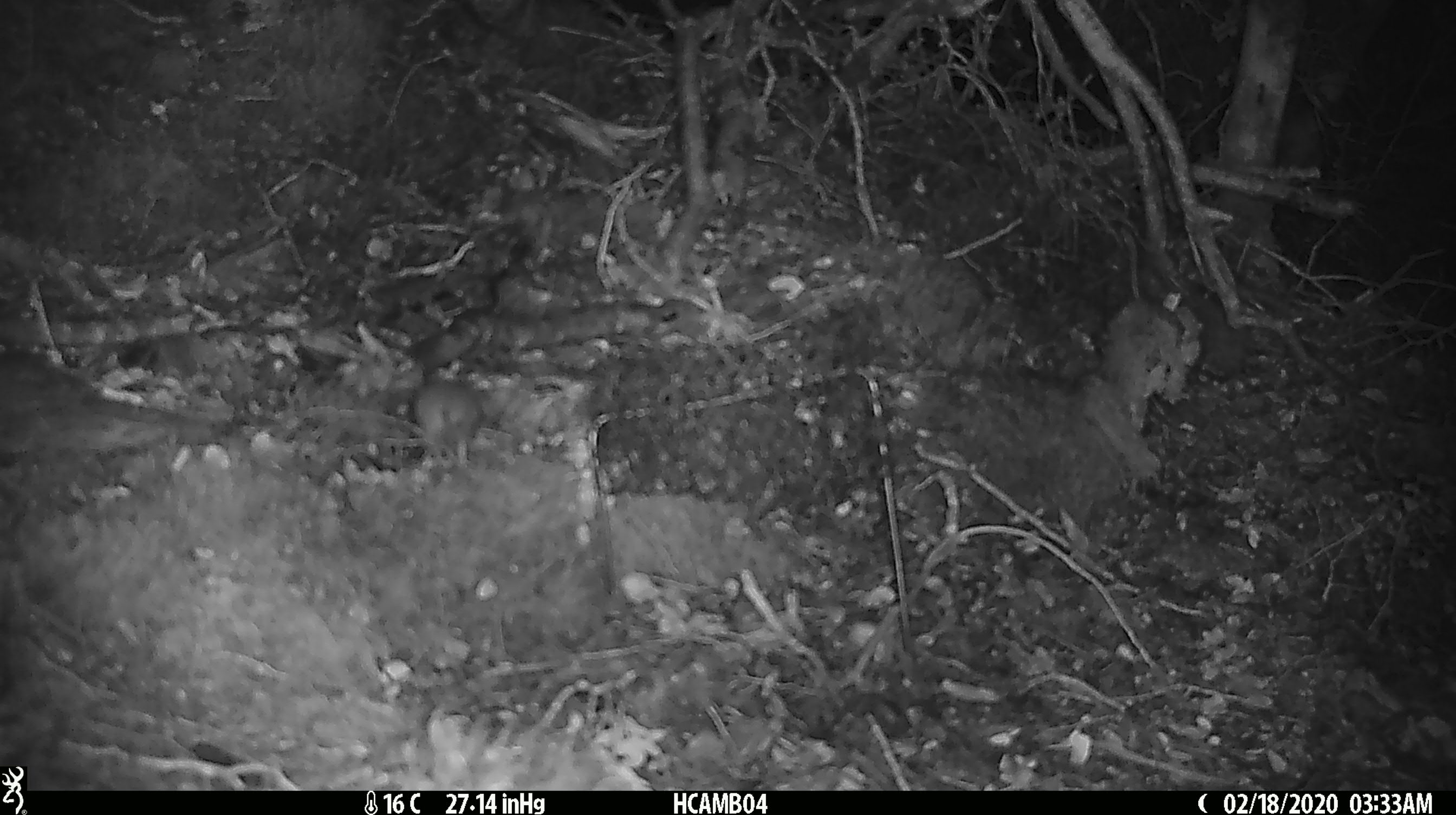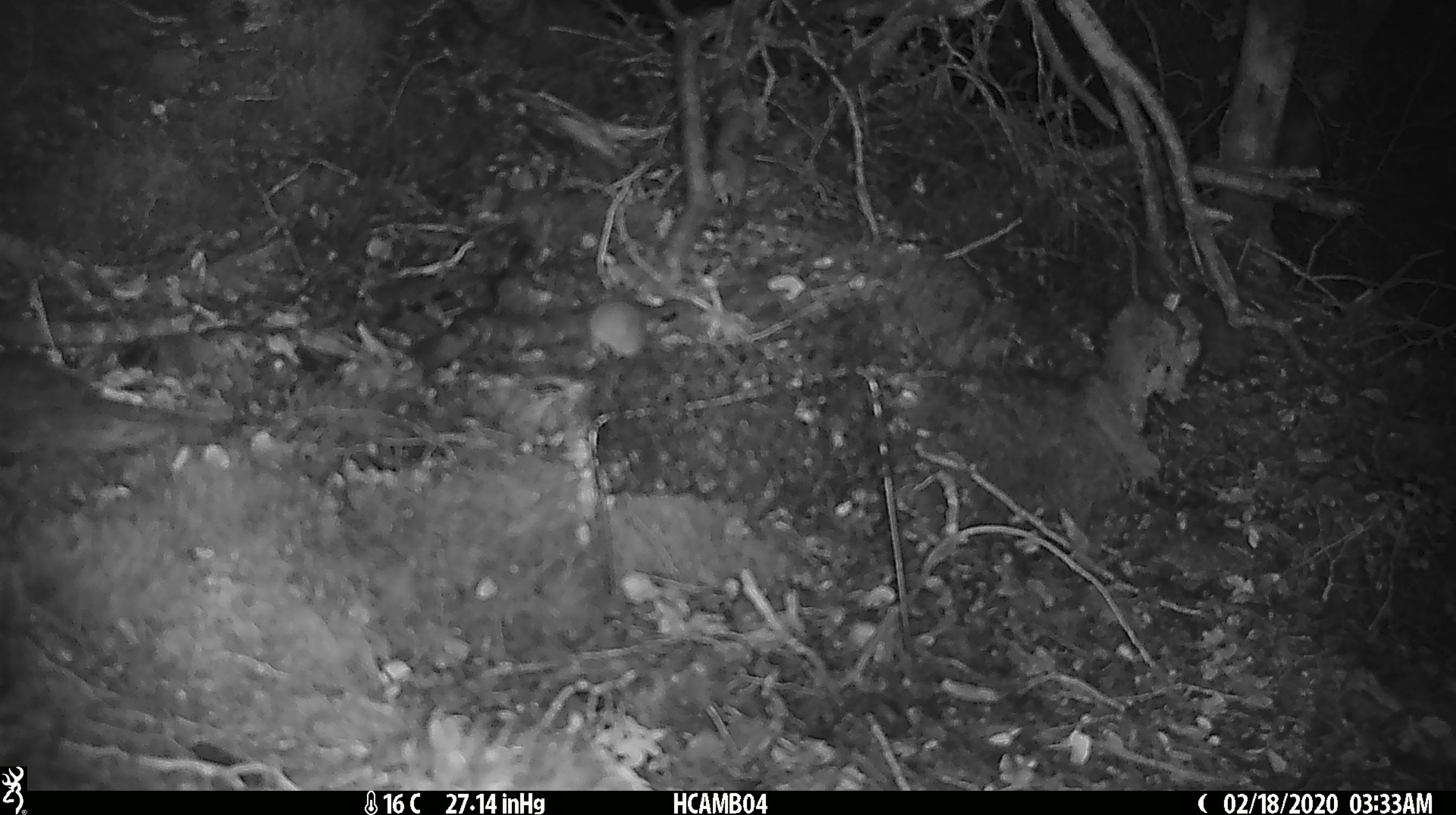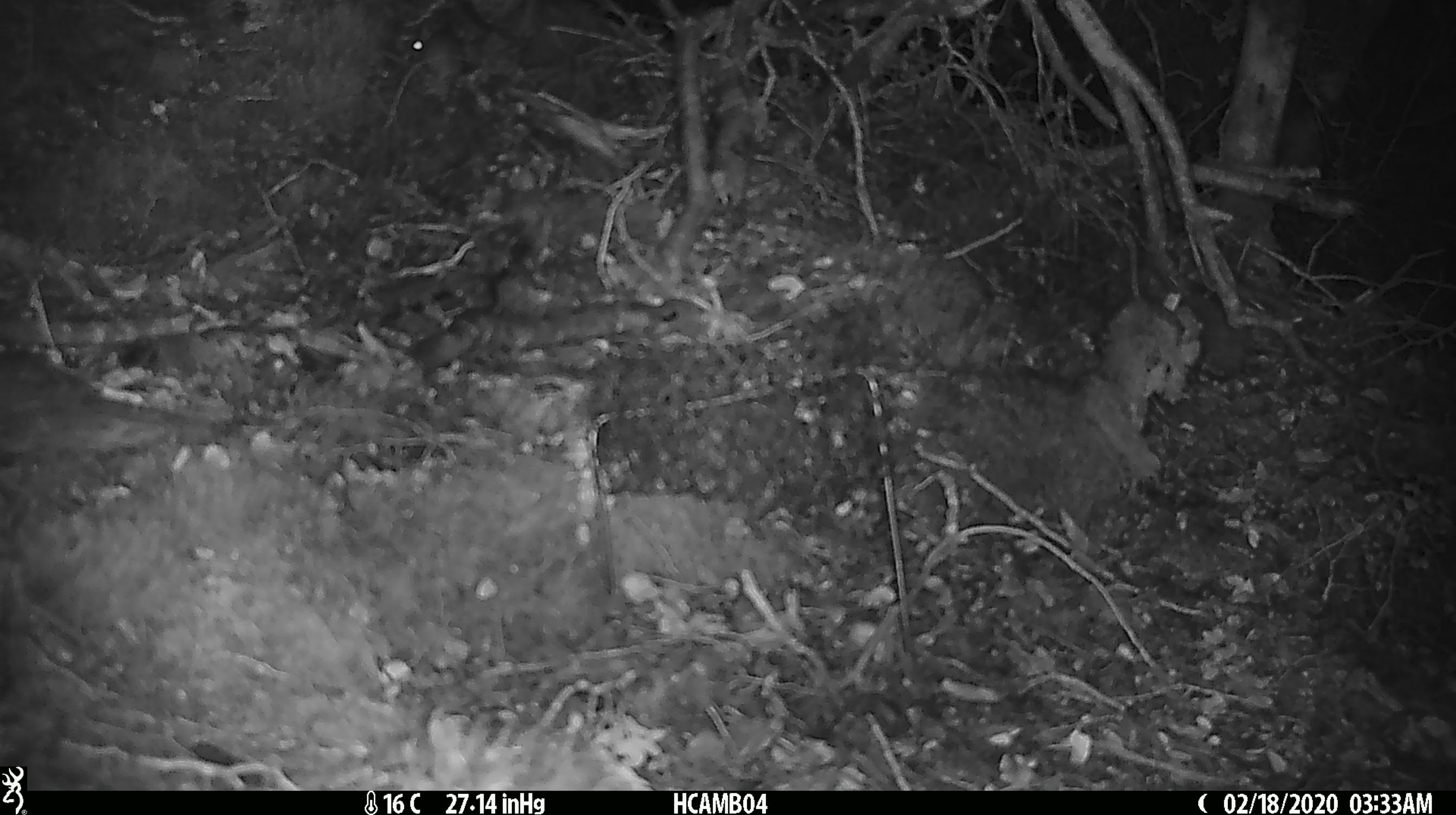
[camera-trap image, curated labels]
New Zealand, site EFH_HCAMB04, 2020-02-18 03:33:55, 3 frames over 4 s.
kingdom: Animalia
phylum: Chordata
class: Mammalia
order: Rodentia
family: Muridae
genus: Mus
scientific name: Mus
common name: mouse